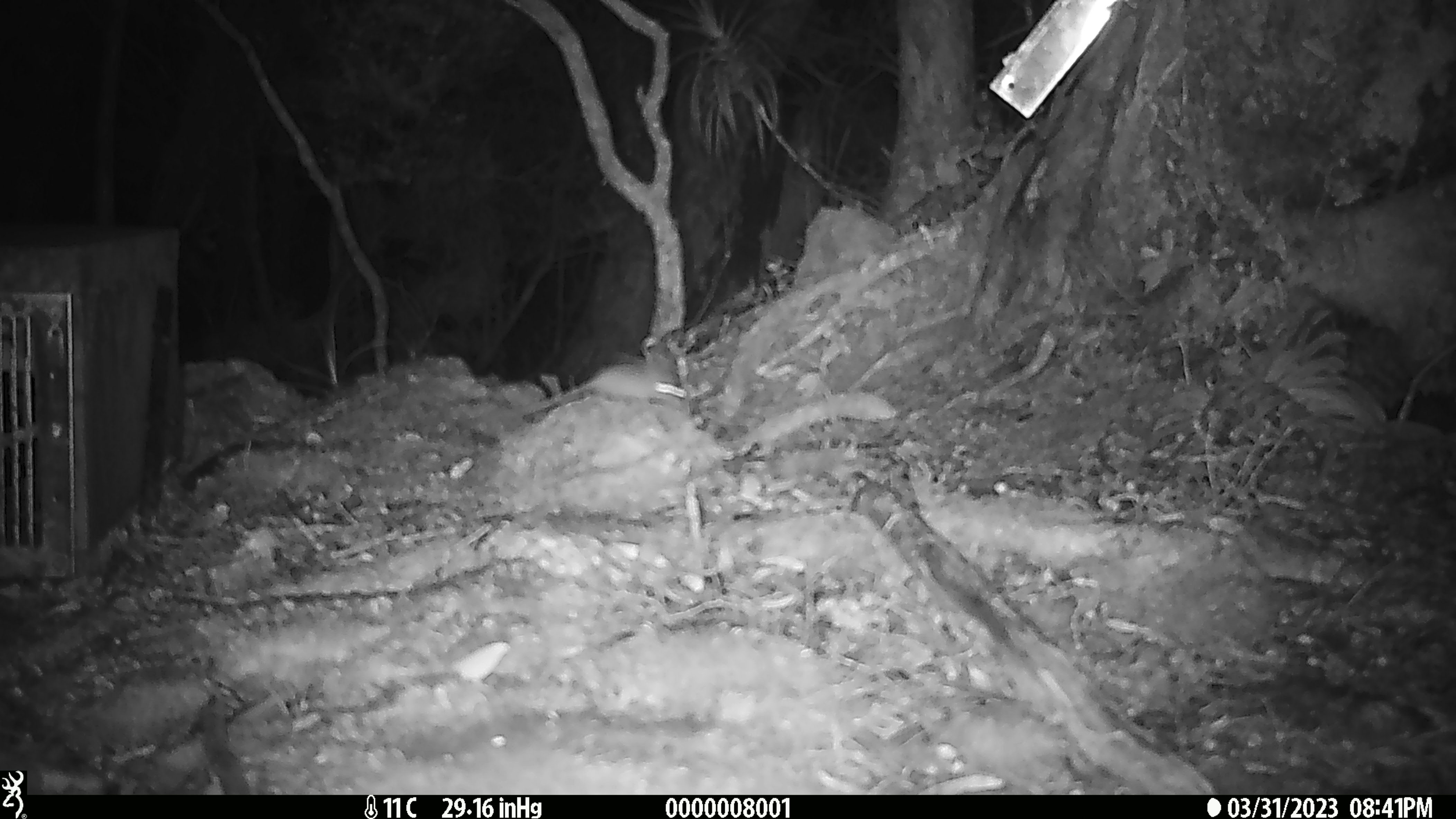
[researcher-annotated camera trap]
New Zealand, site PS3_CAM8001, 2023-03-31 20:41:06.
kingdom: Animalia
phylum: Chordata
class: Mammalia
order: Rodentia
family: Muridae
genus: Mus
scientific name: Mus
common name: mouse